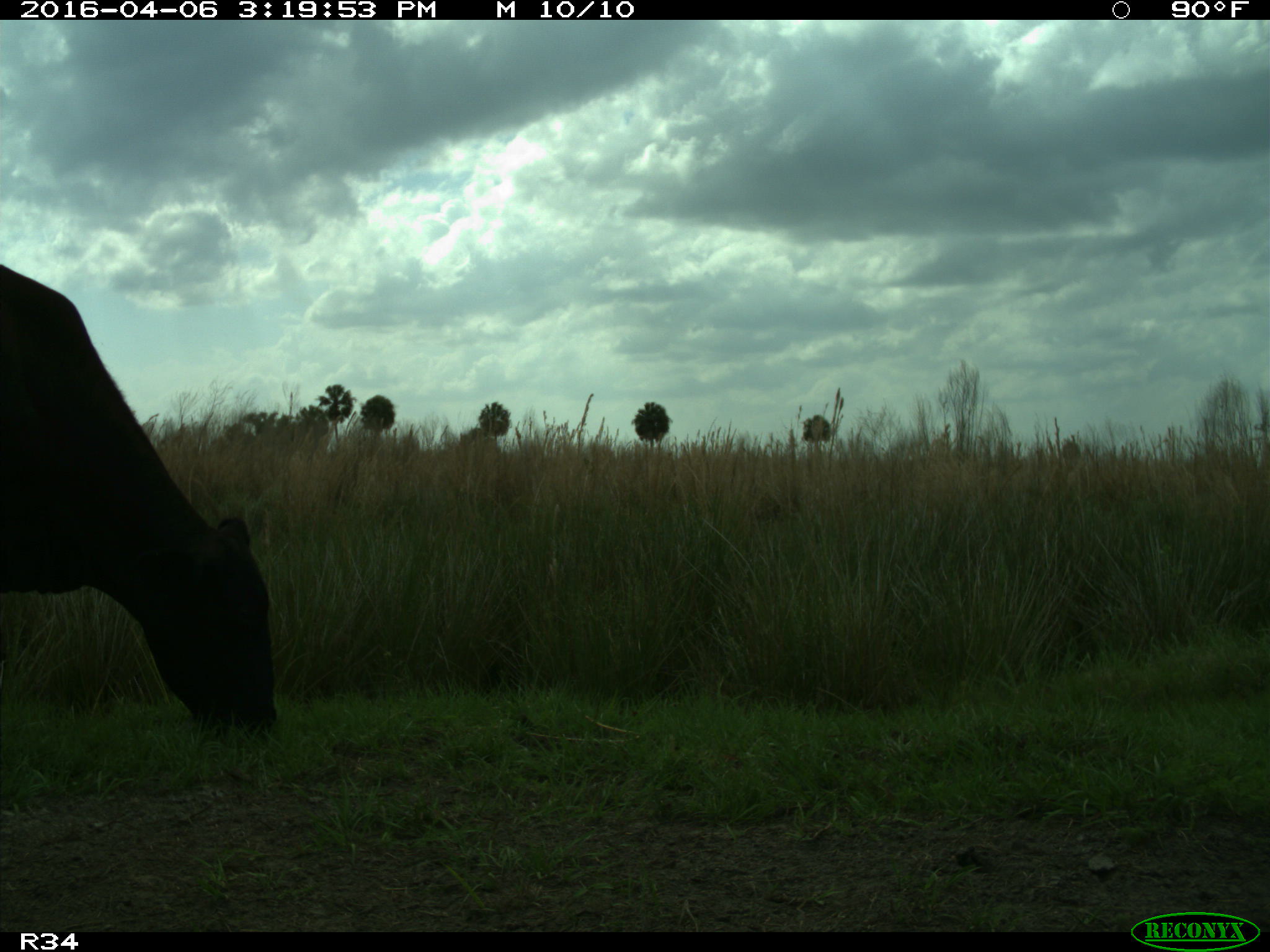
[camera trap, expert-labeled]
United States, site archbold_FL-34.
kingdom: Animalia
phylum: Chordata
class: Mammalia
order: Artiodactyla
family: Bovidae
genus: Bos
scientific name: Bos taurus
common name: domestic cow